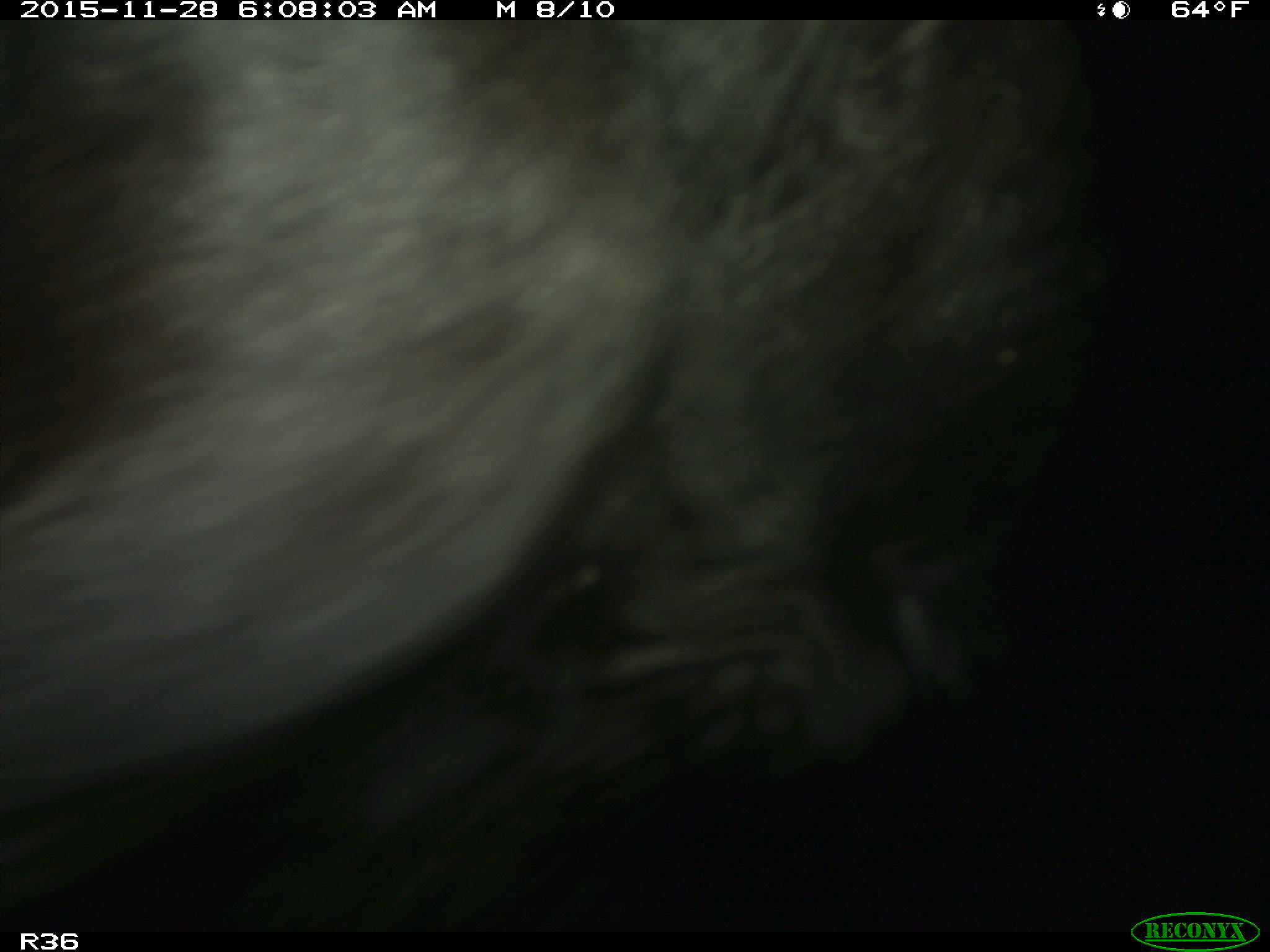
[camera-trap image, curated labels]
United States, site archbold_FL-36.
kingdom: Animalia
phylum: Chordata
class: Mammalia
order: Artiodactyla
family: Bovidae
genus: Bos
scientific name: Bos taurus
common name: domestic cow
Bos taurus (domestic cow).